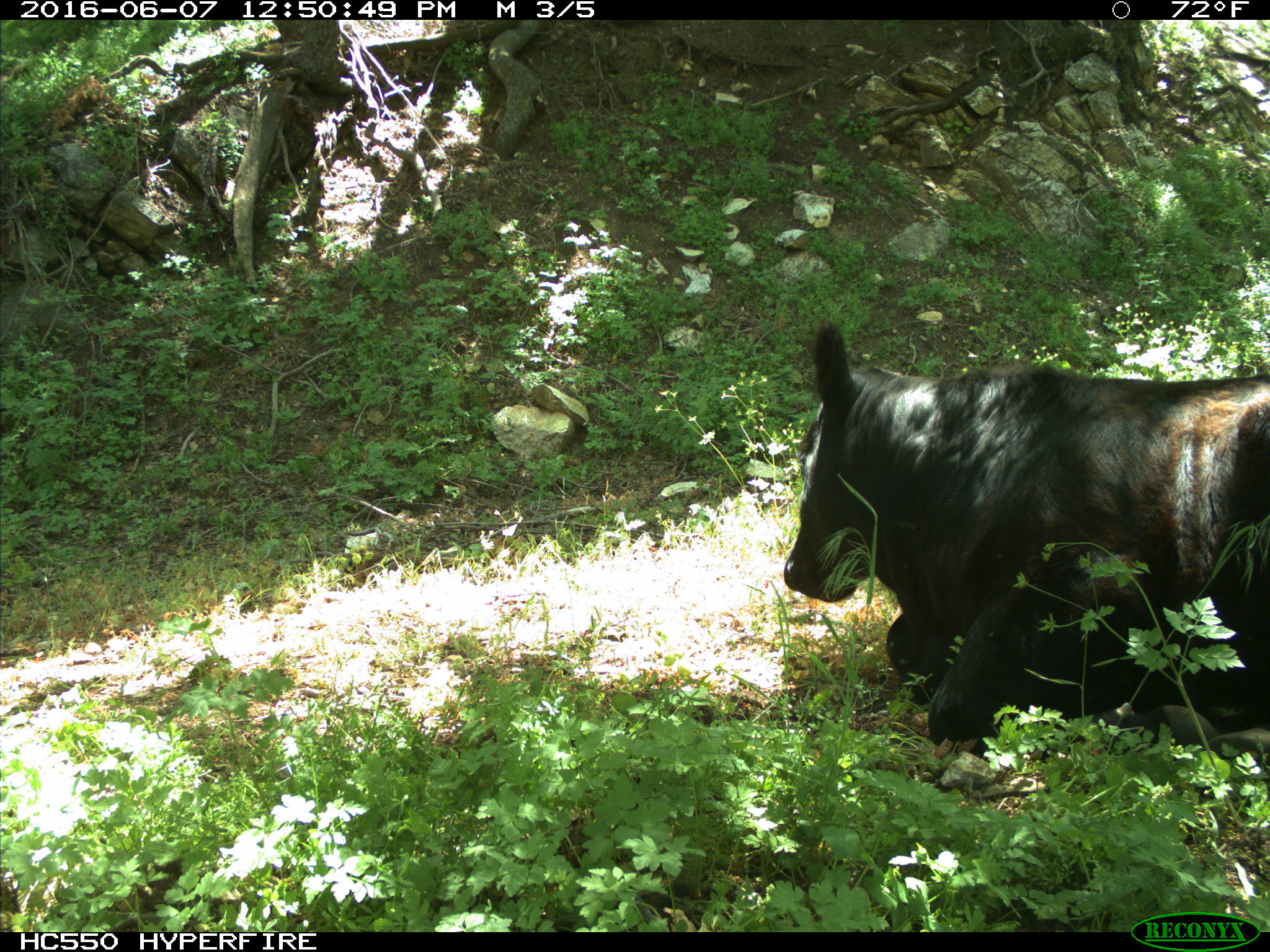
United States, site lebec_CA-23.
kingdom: Animalia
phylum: Chordata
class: Mammalia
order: Artiodactyla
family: Bovidae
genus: Bos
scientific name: Bos taurus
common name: domestic cow